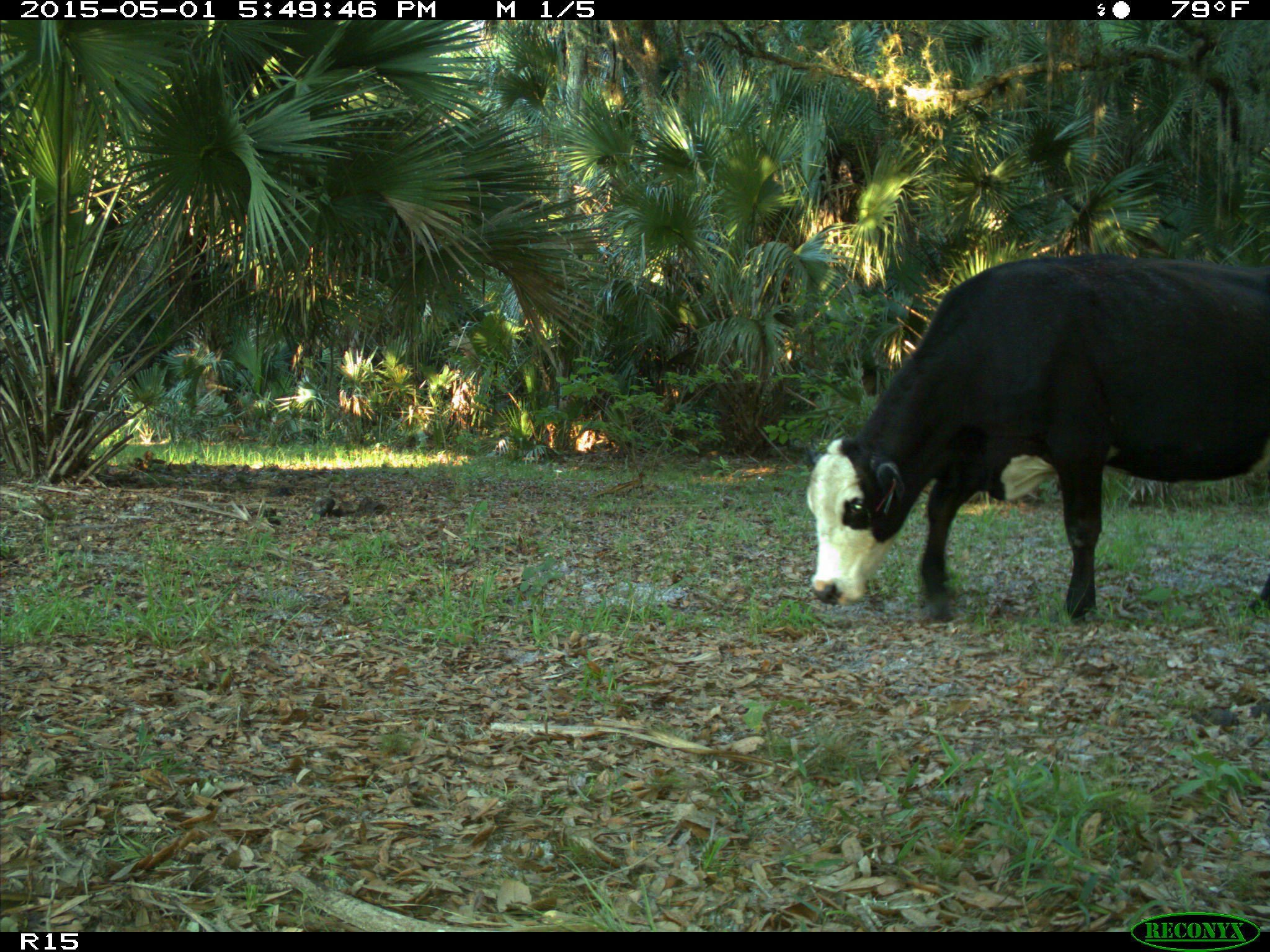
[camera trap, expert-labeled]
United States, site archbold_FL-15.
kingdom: Animalia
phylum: Chordata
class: Mammalia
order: Artiodactyla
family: Bovidae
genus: Bos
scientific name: Bos taurus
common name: domestic cow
Bos taurus (domestic cow).